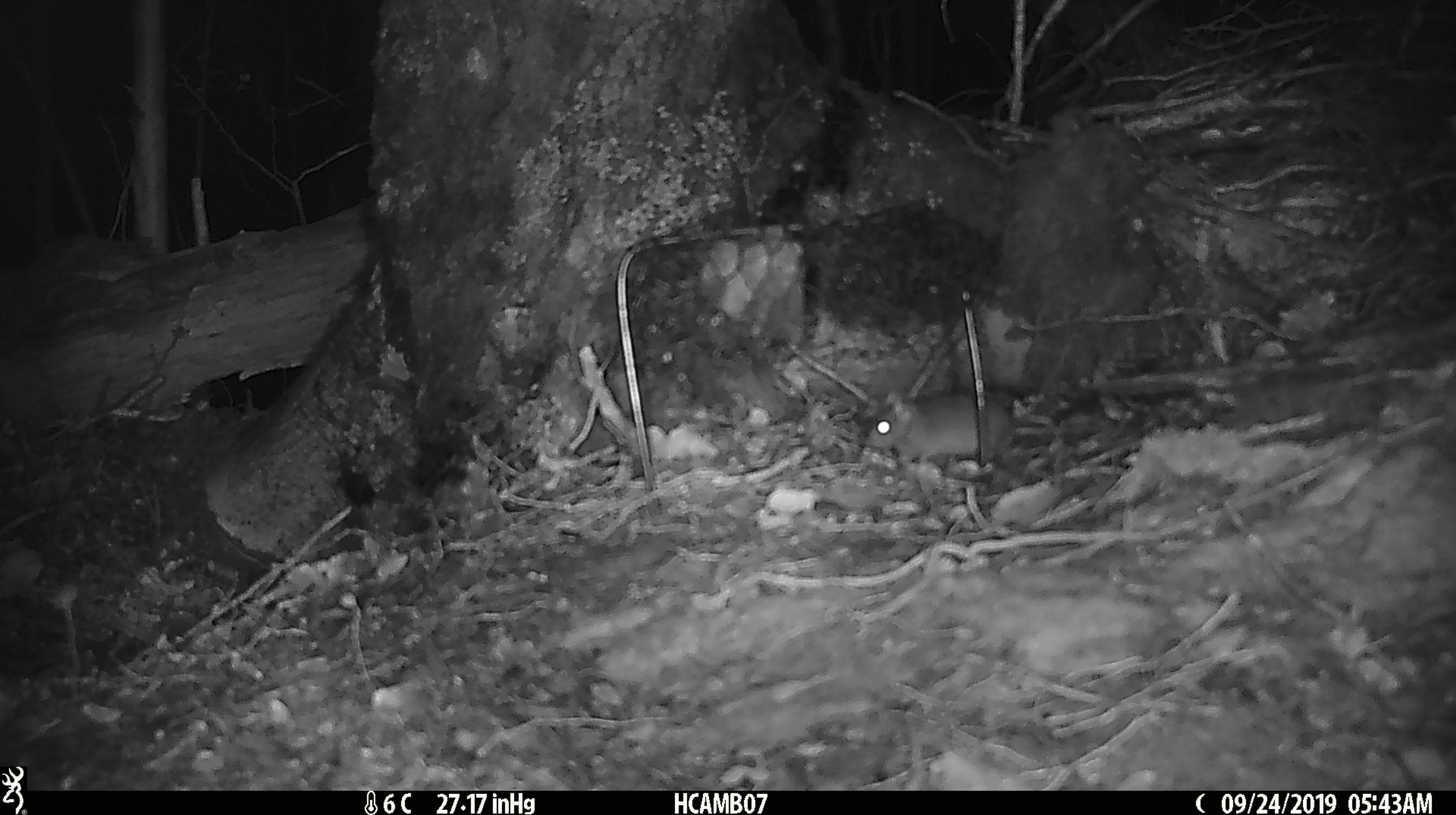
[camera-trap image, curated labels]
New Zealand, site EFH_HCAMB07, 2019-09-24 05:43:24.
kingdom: Animalia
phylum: Chordata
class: Mammalia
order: Rodentia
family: Muridae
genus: Mus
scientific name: Mus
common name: mouse